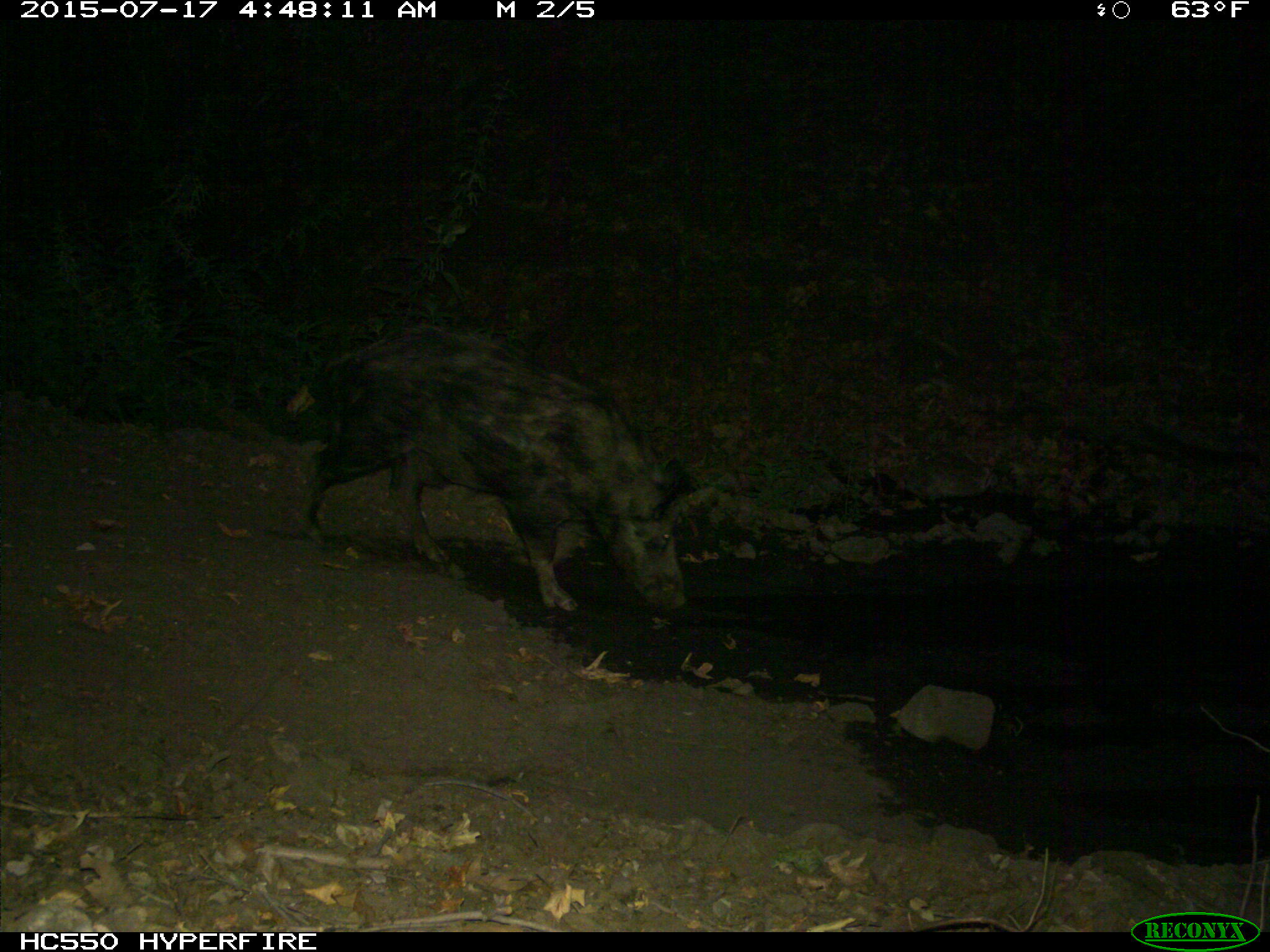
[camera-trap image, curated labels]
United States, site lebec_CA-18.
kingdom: Animalia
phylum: Chordata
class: Mammalia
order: Artiodactyla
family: Suidae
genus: Sus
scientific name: Sus scrofa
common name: wild boar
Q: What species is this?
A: Sus scrofa (wild boar).